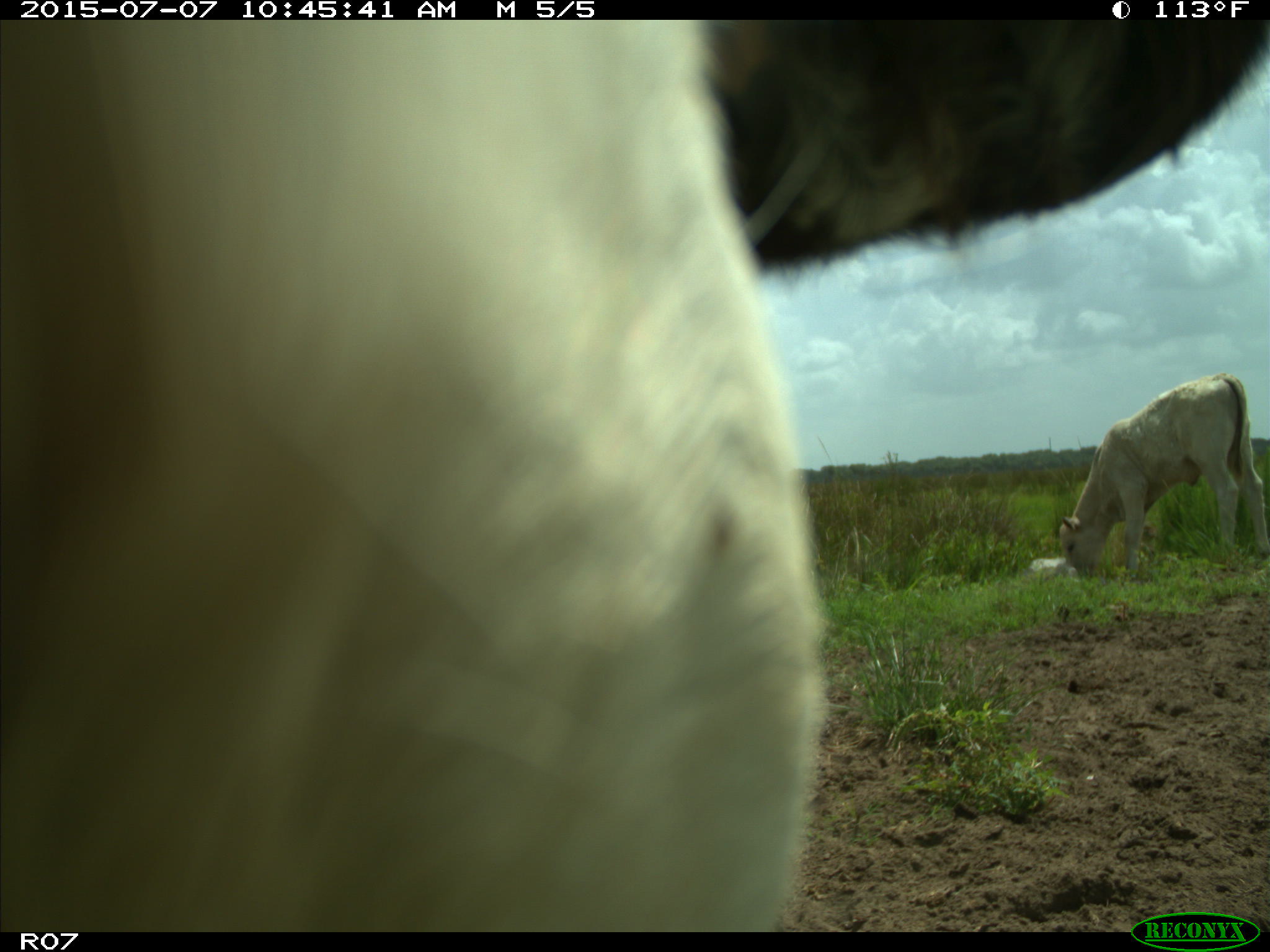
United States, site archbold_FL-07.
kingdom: Animalia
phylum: Chordata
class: Mammalia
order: Artiodactyla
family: Bovidae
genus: Bos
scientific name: Bos taurus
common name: domestic cow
Bos taurus (domestic cow).